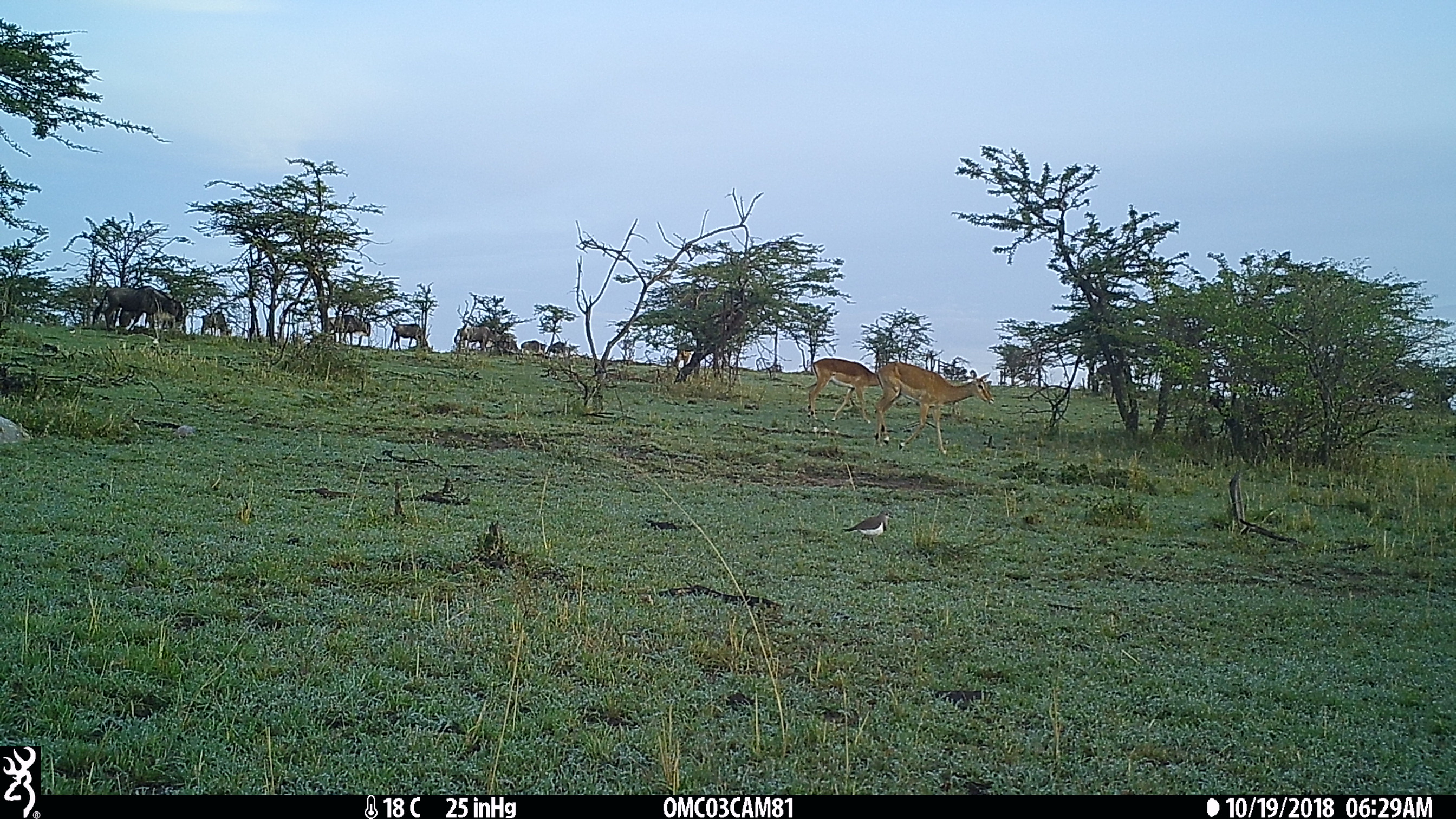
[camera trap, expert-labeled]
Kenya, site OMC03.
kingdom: Animalia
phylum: Chordata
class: Mammalia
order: Artiodactyla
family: Bovidae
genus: Connochaetes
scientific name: Connochaetes taurinus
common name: blue wildebeest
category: wildebeest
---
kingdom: Animalia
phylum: Chordata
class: Mammalia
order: Artiodactyla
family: Bovidae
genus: Aepyceros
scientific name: Aepyceros melampus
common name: impala